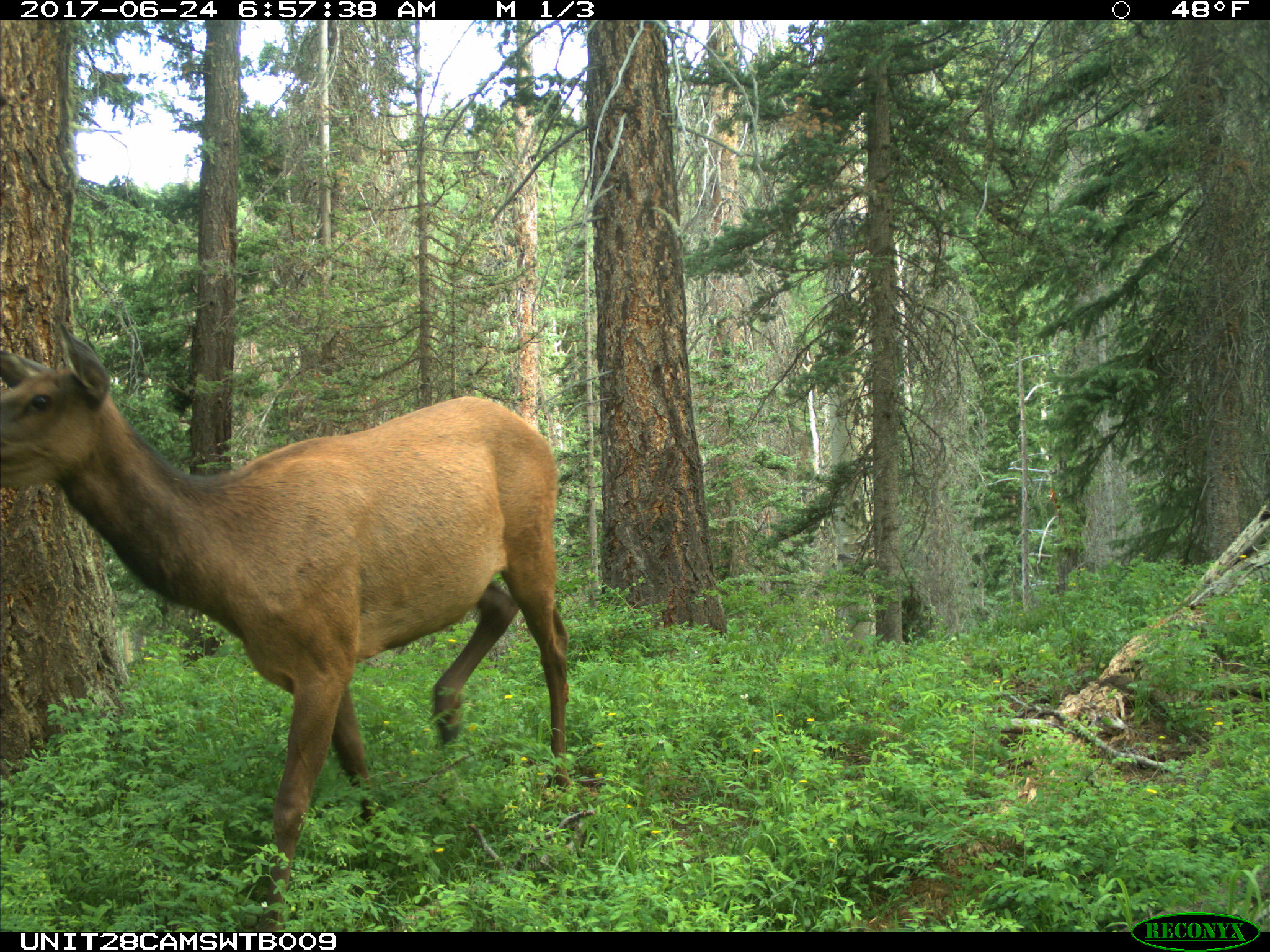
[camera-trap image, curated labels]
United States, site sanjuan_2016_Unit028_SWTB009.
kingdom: Animalia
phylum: Chordata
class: Mammalia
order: Artiodactyla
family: Cervidae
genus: Cervus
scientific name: Cervus elaphus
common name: red deer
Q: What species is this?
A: Cervus elaphus (red deer).